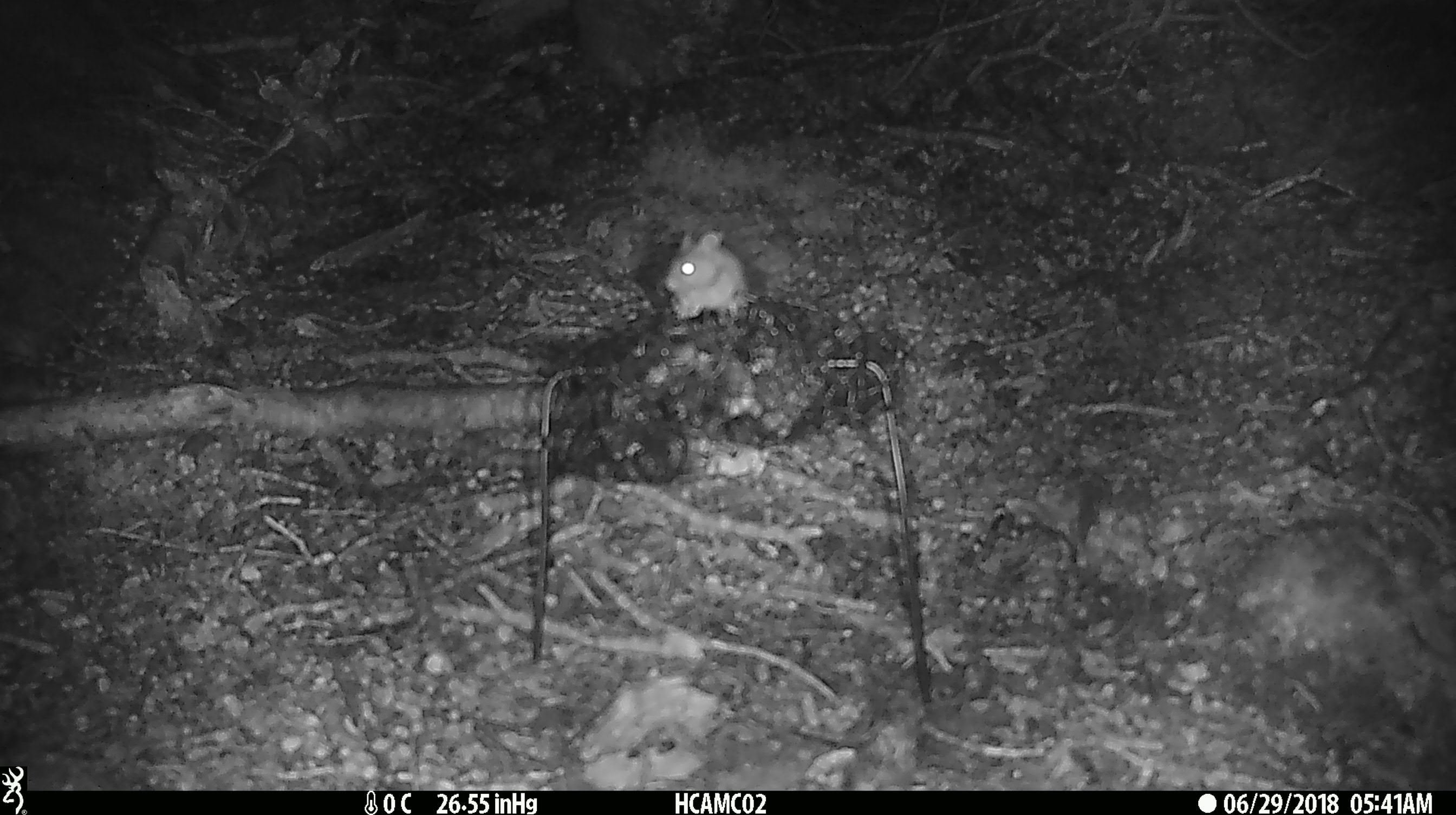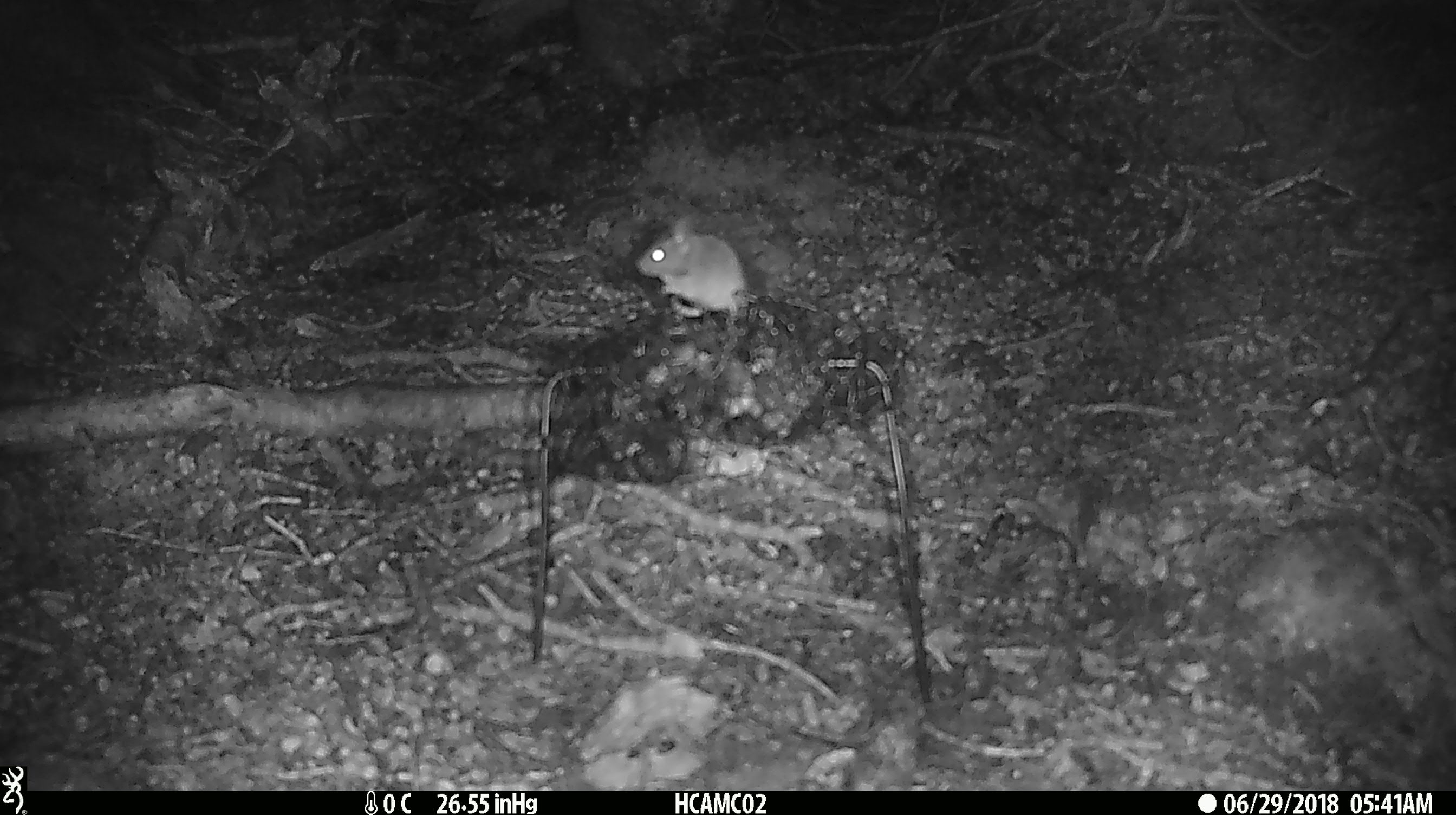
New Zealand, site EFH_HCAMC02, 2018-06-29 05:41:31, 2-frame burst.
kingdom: Animalia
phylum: Chordata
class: Mammalia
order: Rodentia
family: Muridae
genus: Mus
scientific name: Mus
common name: mouse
Mouse (Mus).